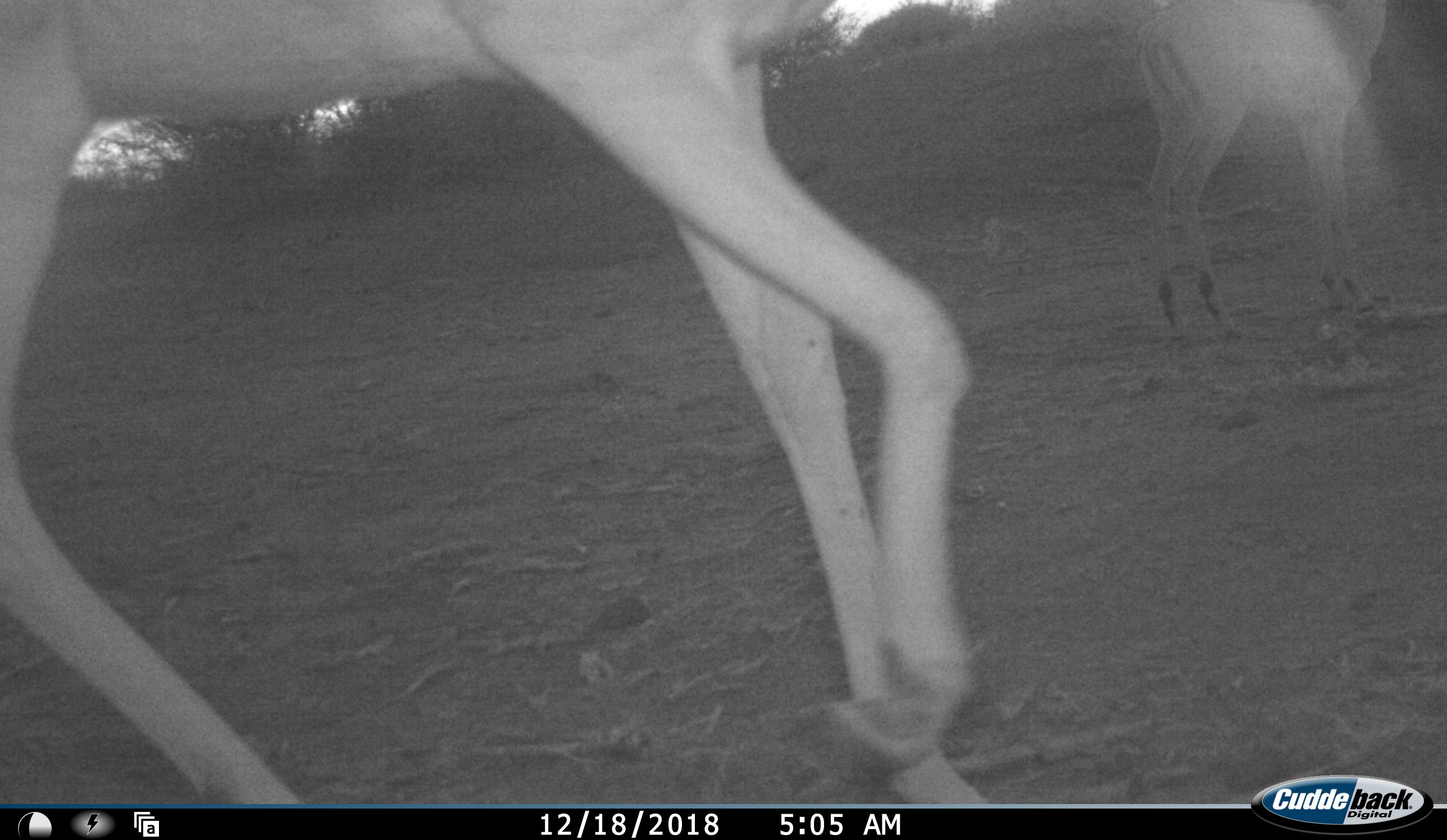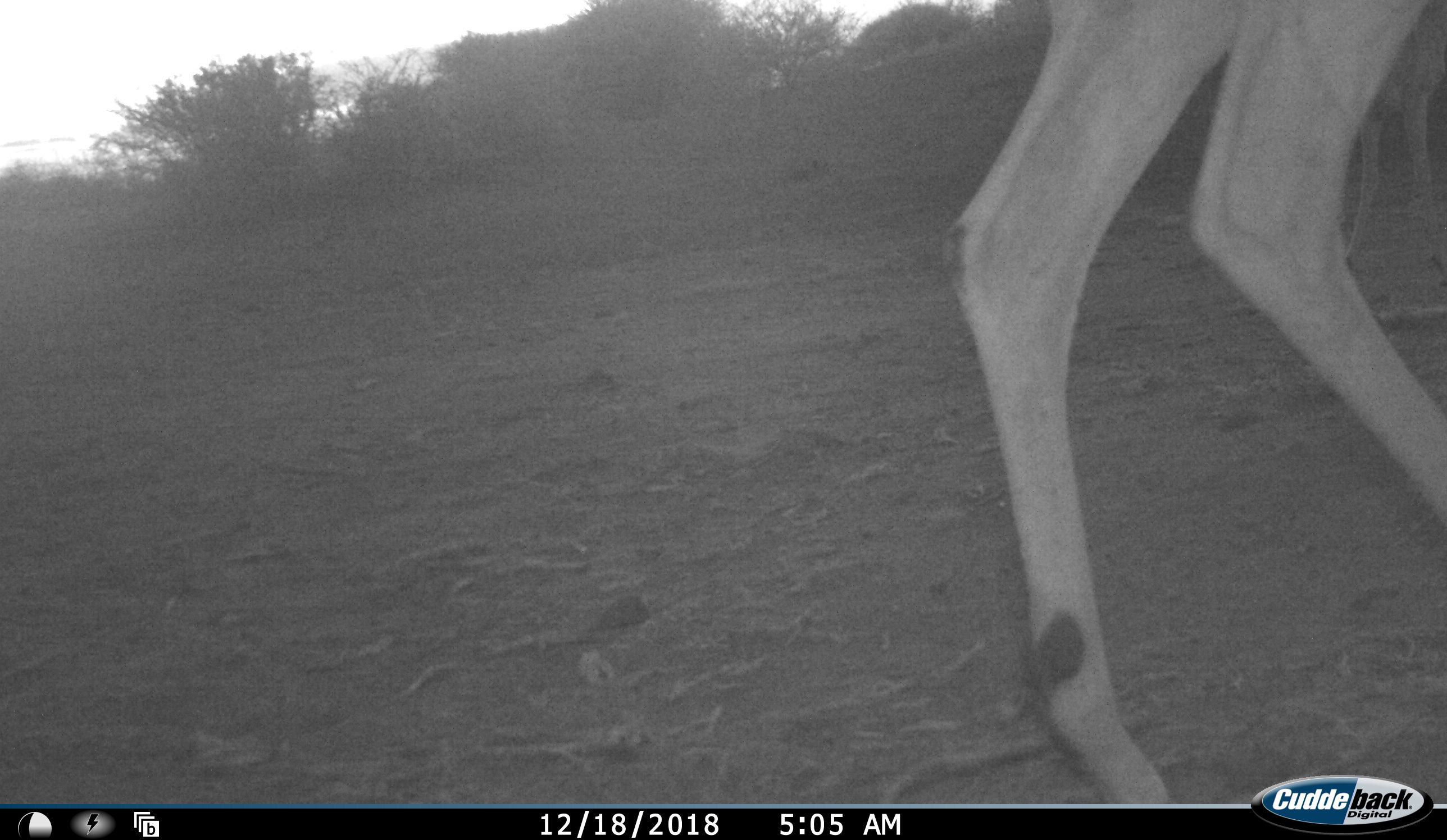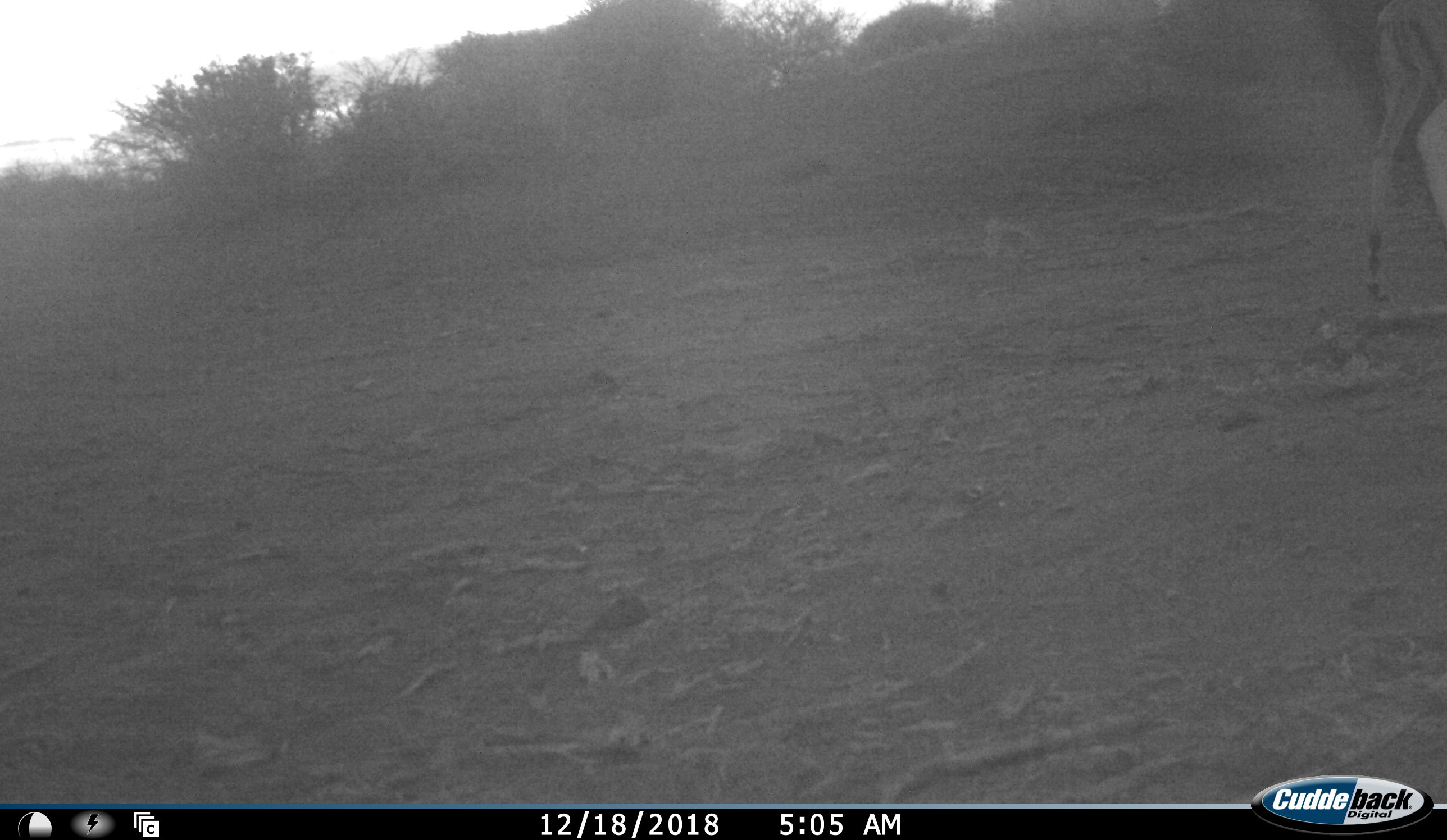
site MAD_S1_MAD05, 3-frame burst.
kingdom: Animalia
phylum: Chordata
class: Mammalia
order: Artiodactyla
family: Bovidae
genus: Aepyceros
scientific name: Aepyceros melampus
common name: impala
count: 2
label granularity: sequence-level